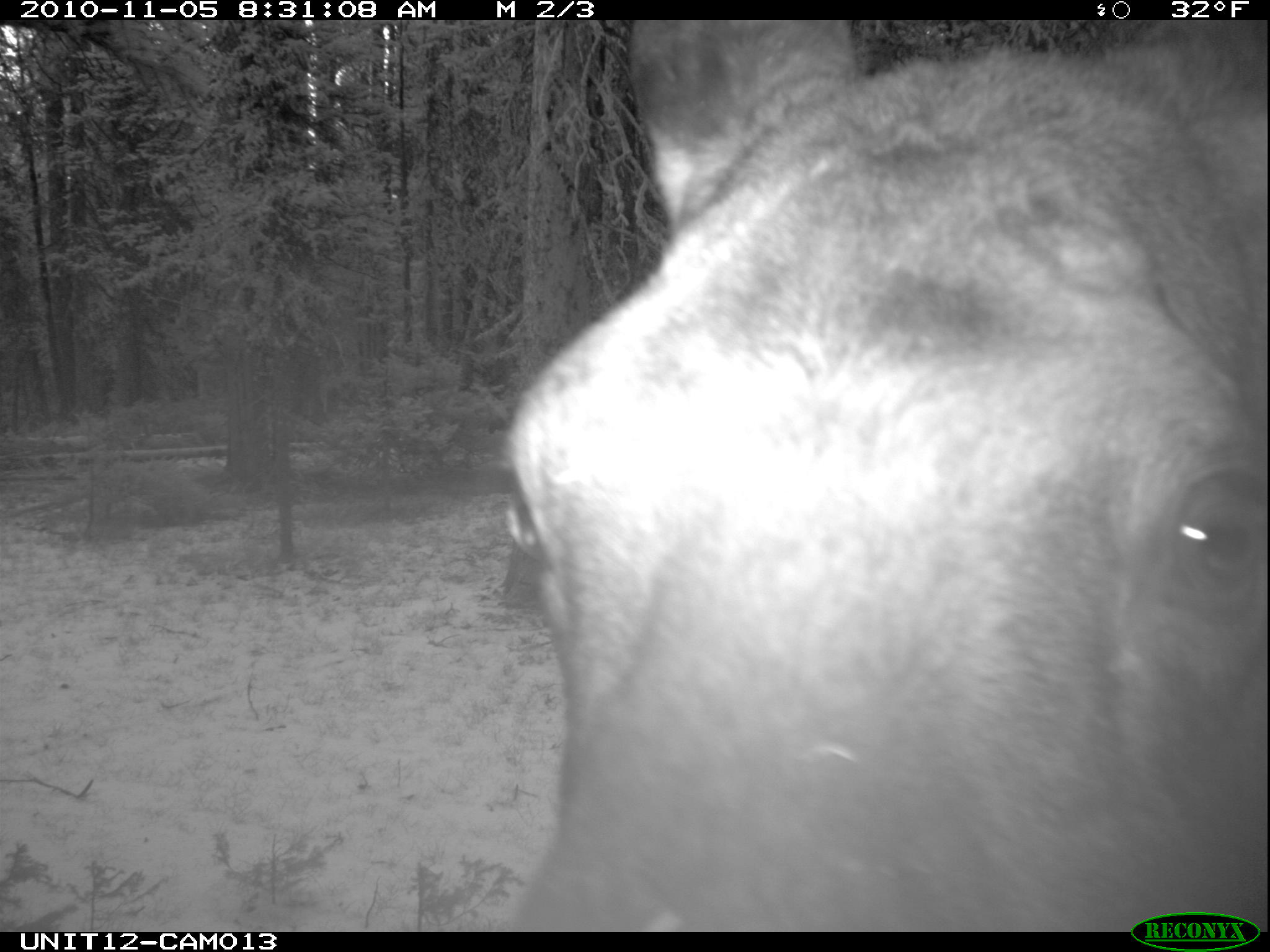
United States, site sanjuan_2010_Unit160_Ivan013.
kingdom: Animalia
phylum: Chordata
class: Mammalia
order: Artiodactyla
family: Cervidae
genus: Alces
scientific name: Alces alces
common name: moose